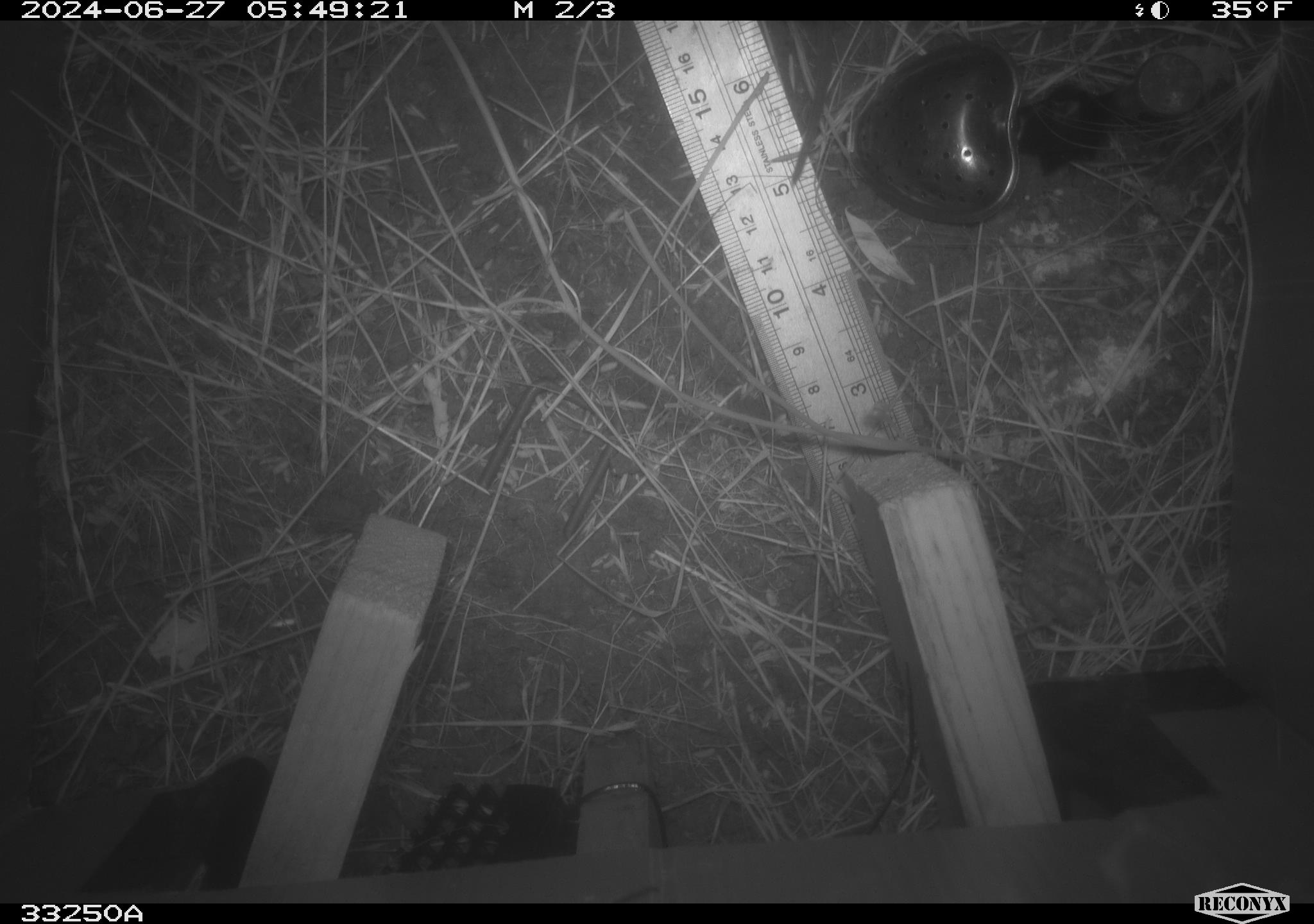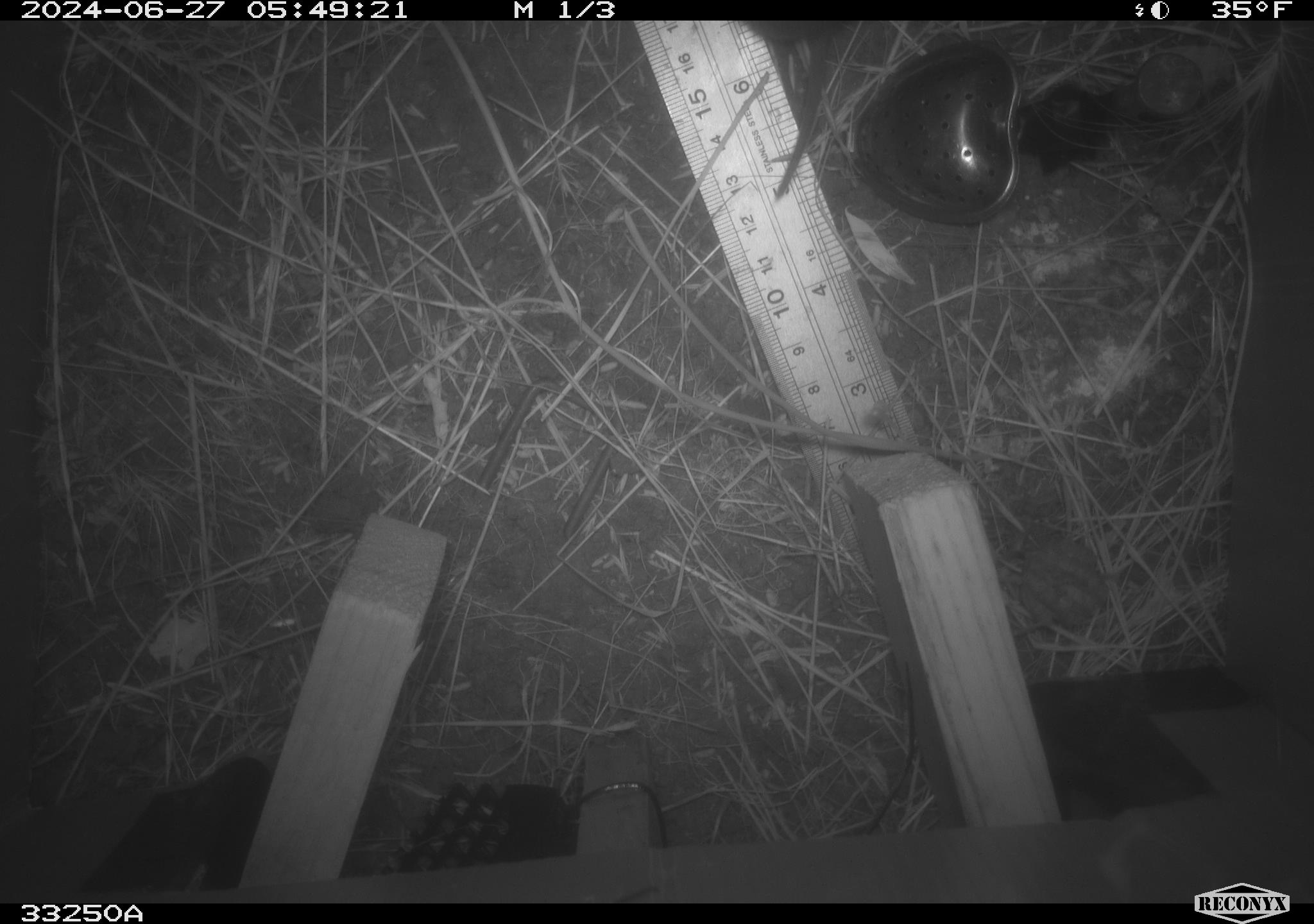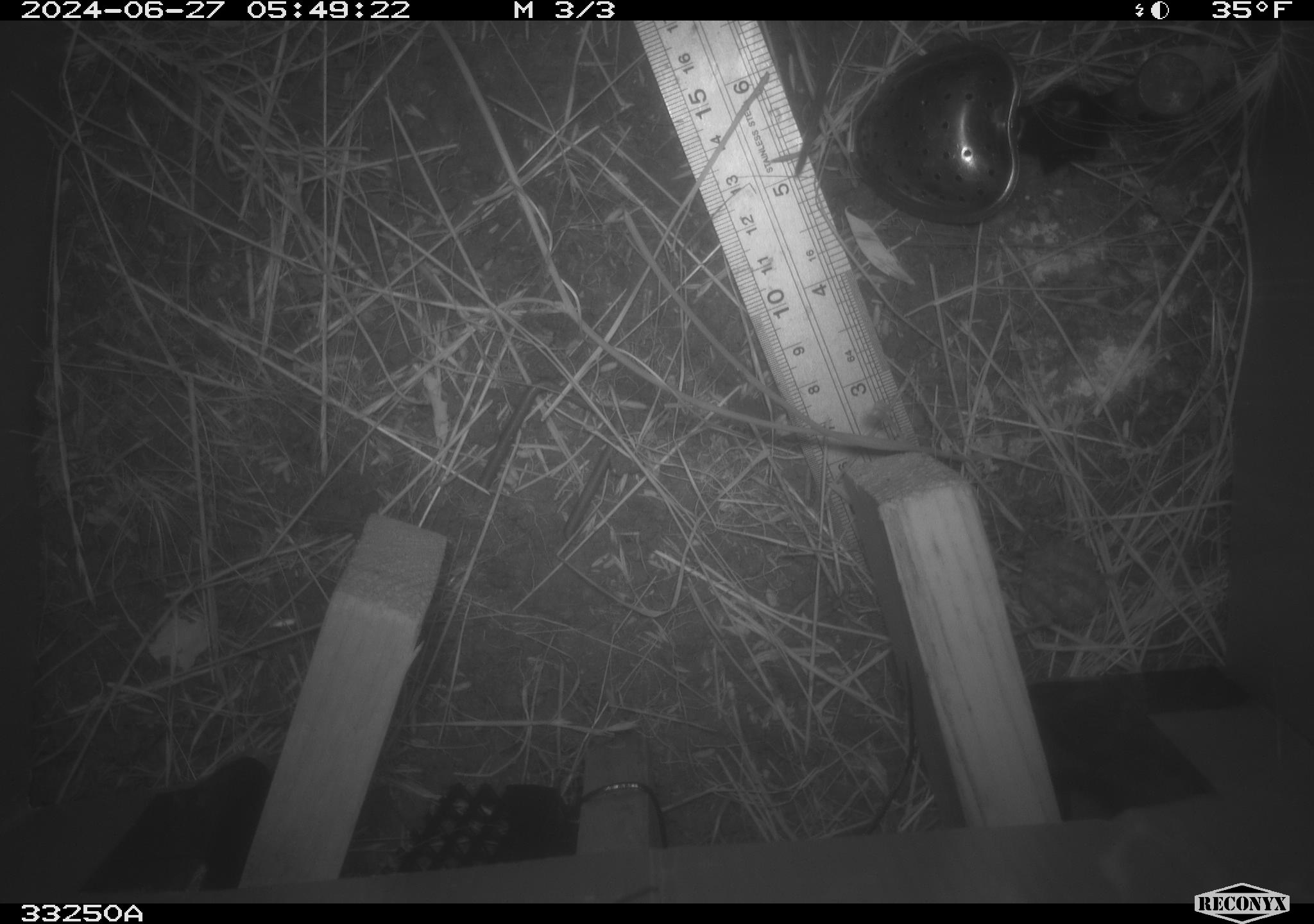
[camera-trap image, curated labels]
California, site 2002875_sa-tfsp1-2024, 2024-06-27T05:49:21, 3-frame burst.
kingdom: Animalia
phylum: Chordata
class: Mammalia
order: Rodentia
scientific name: Rodentia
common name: rodent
Rodent (Rodentia).